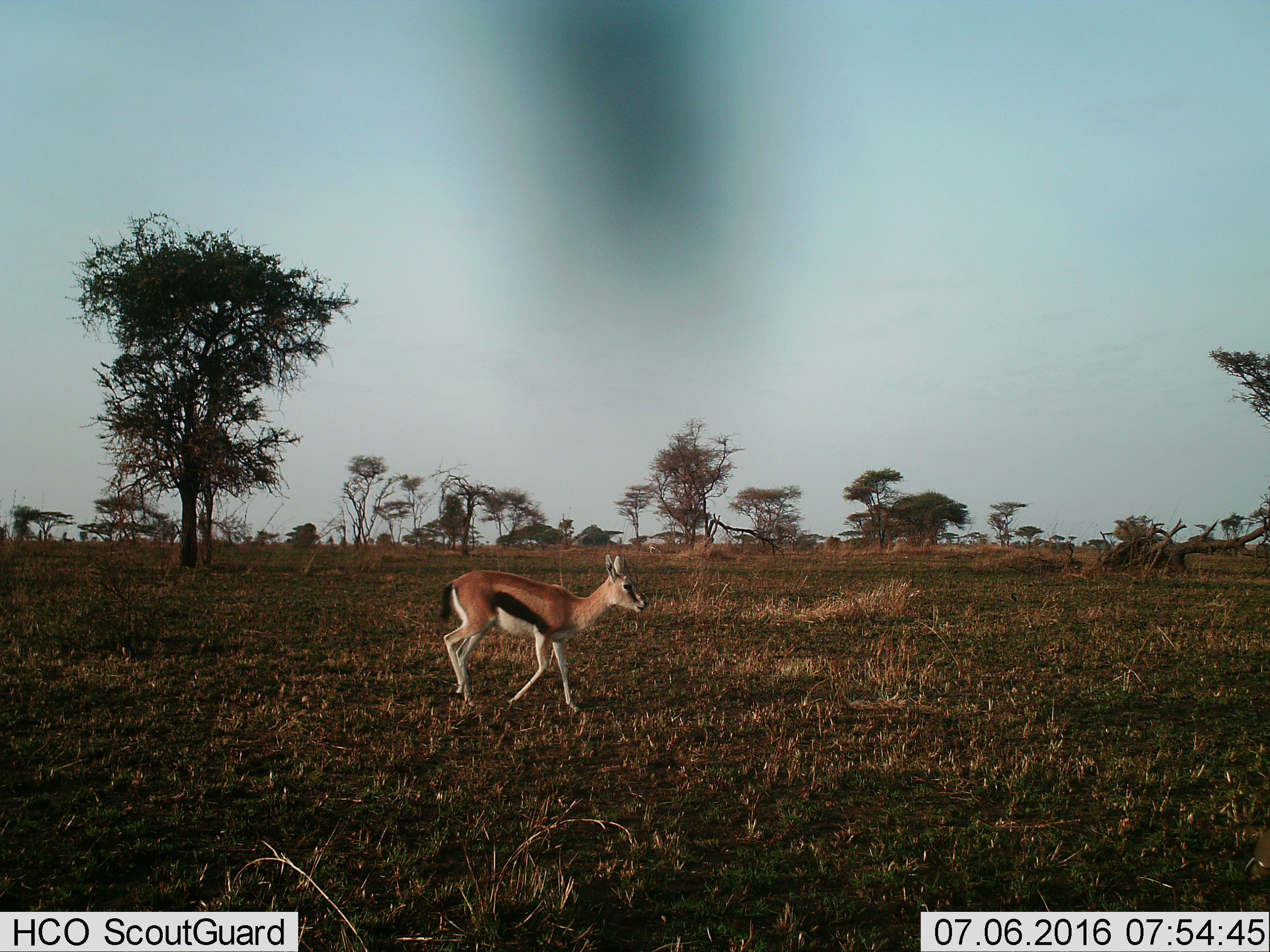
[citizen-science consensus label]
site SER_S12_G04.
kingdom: Animalia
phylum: Chordata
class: Mammalia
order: Artiodactyla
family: Bovidae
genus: Eudorcas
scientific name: Eudorcas thomsonii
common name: thomson's gazelle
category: gazellethomsons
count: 1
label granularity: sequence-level